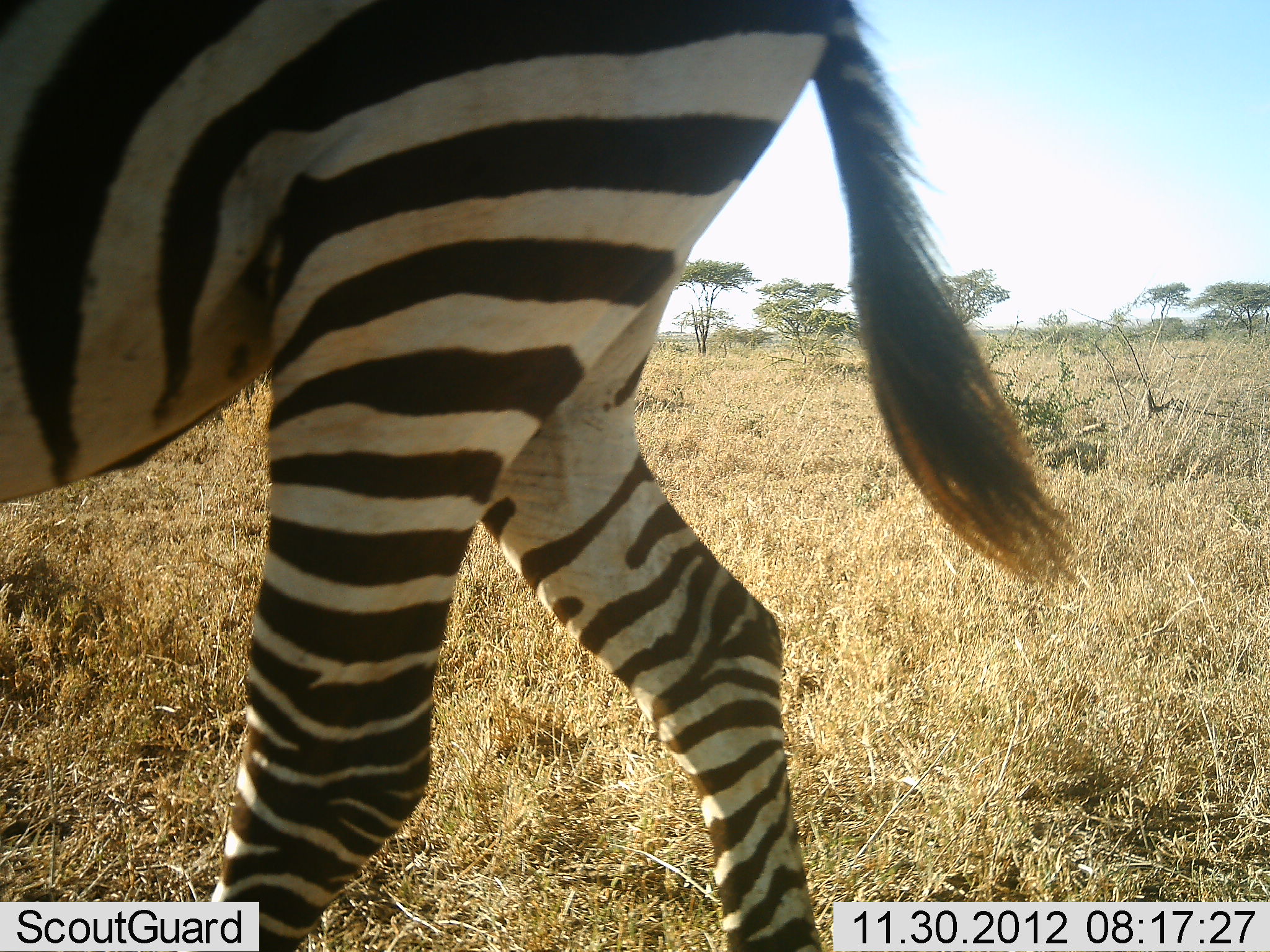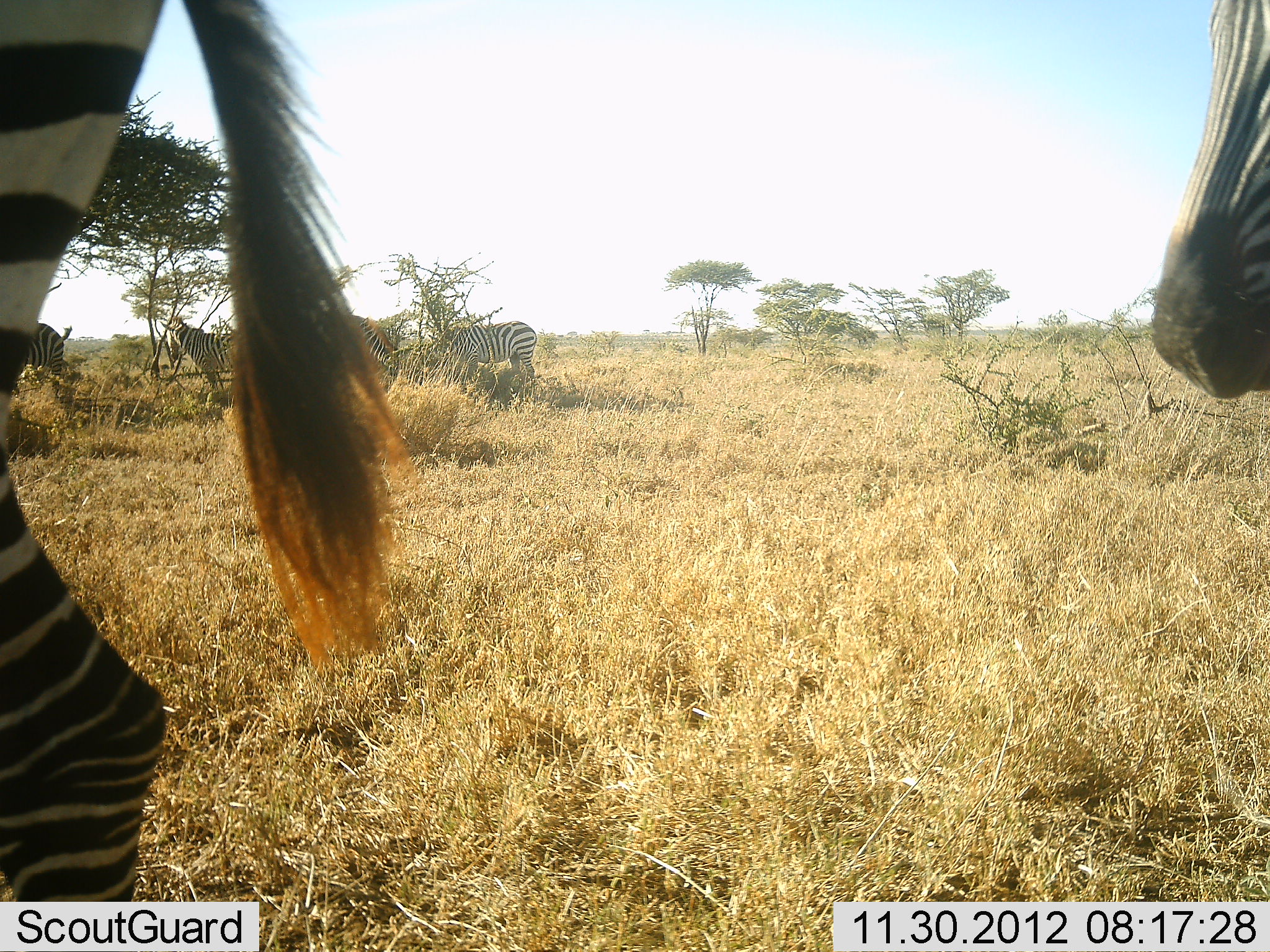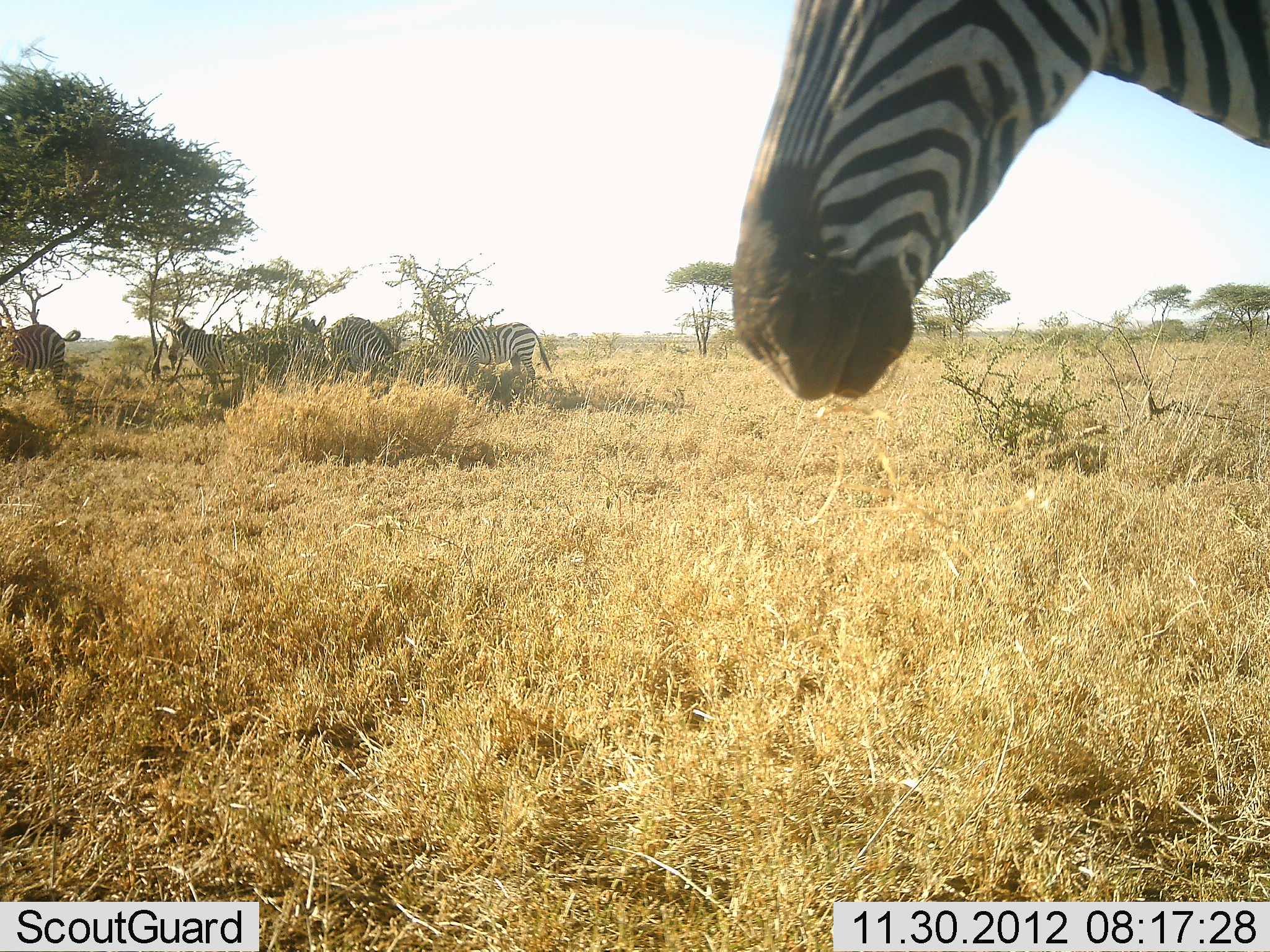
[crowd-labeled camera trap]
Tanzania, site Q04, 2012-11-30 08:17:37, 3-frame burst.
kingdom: Animalia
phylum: Chordata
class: Mammalia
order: Perissodactyla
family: Equidae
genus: Equus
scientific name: Equus quagga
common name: plains zebra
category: zebra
Zebra (plains zebra) (Equus quagga), count 6. Behavior (volunteer vote fractions): standing 70%, resting 0%, moving 90%, interacting 0%. Young present (vote fraction): 0%. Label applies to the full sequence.